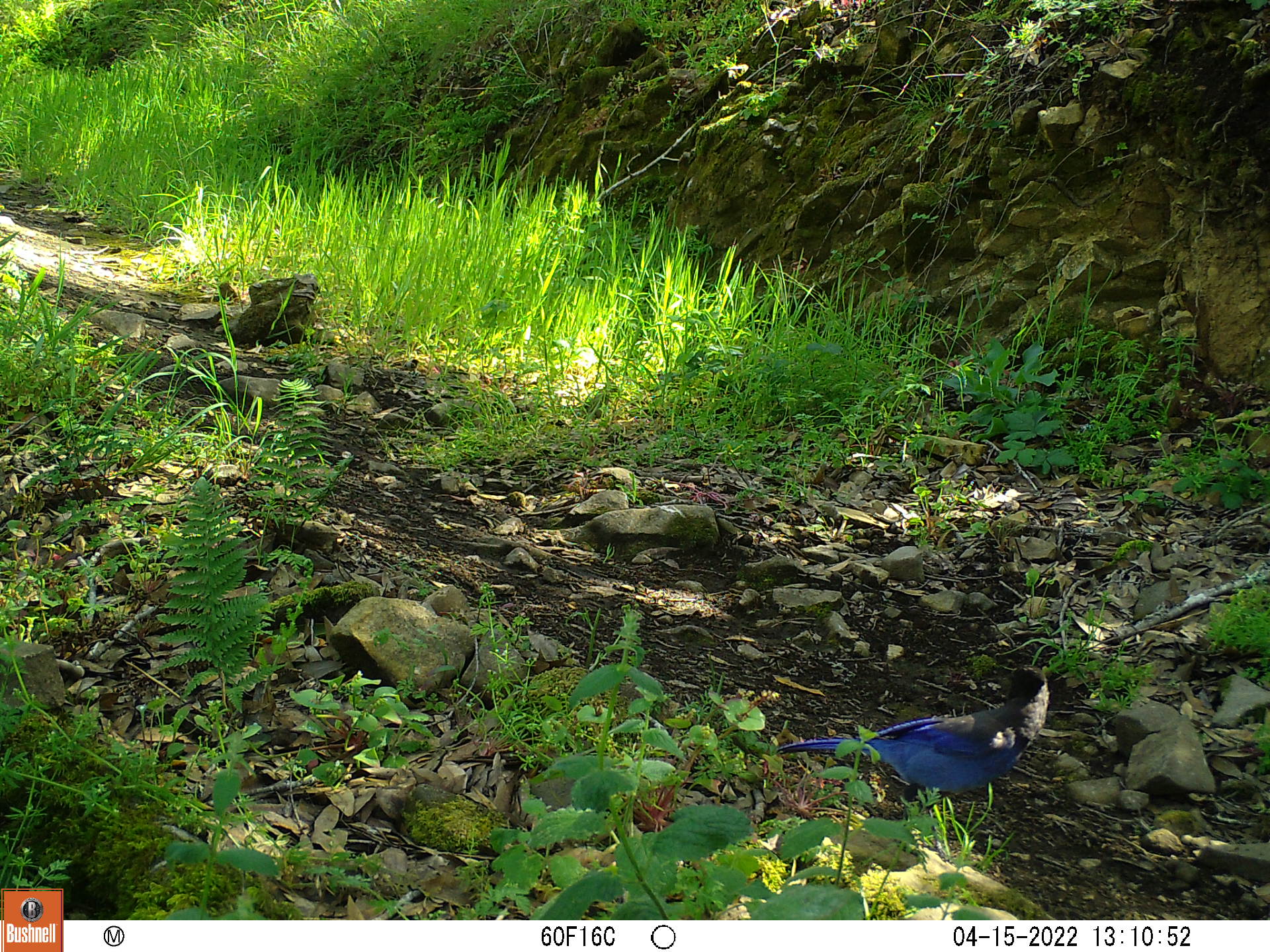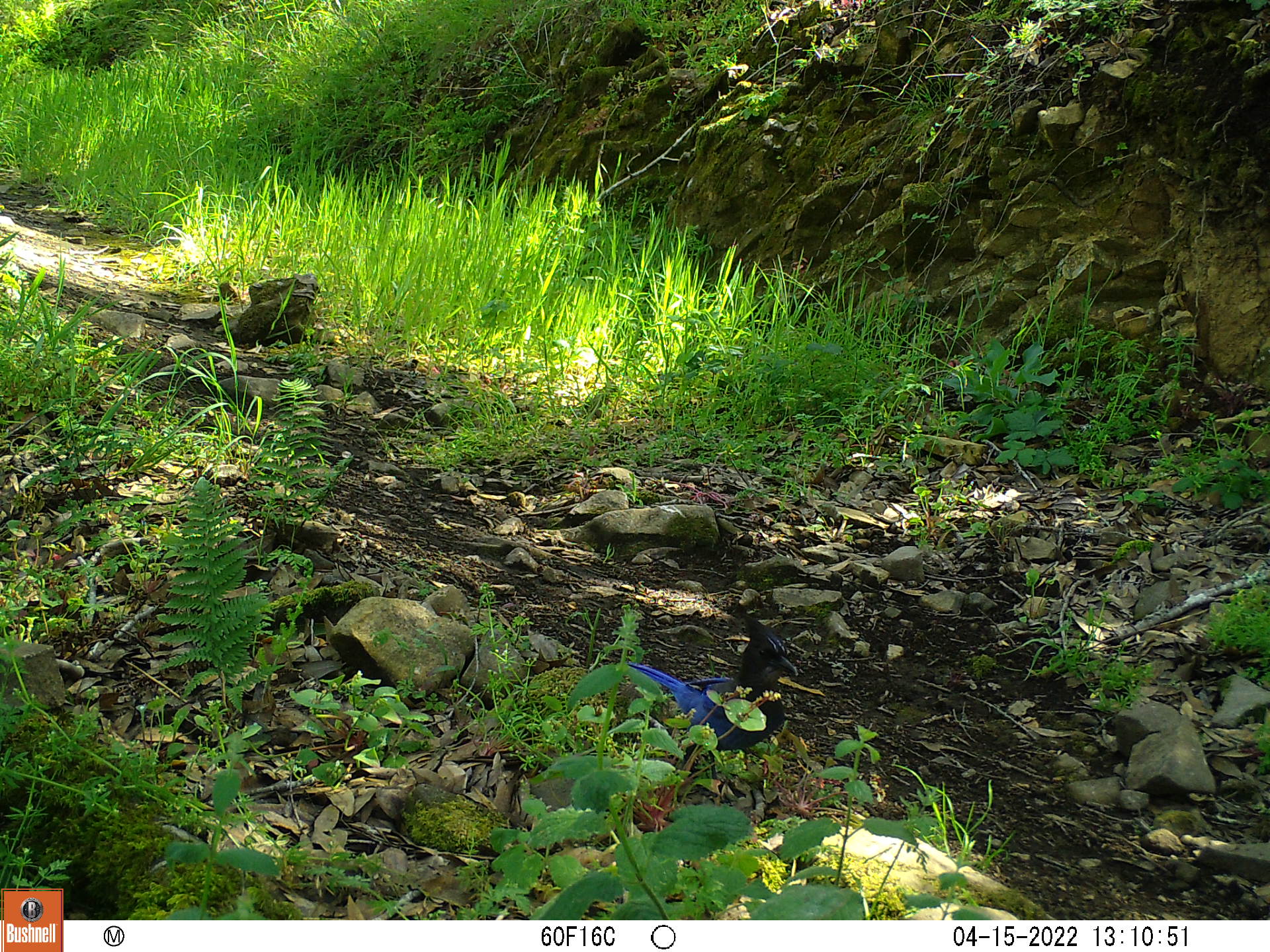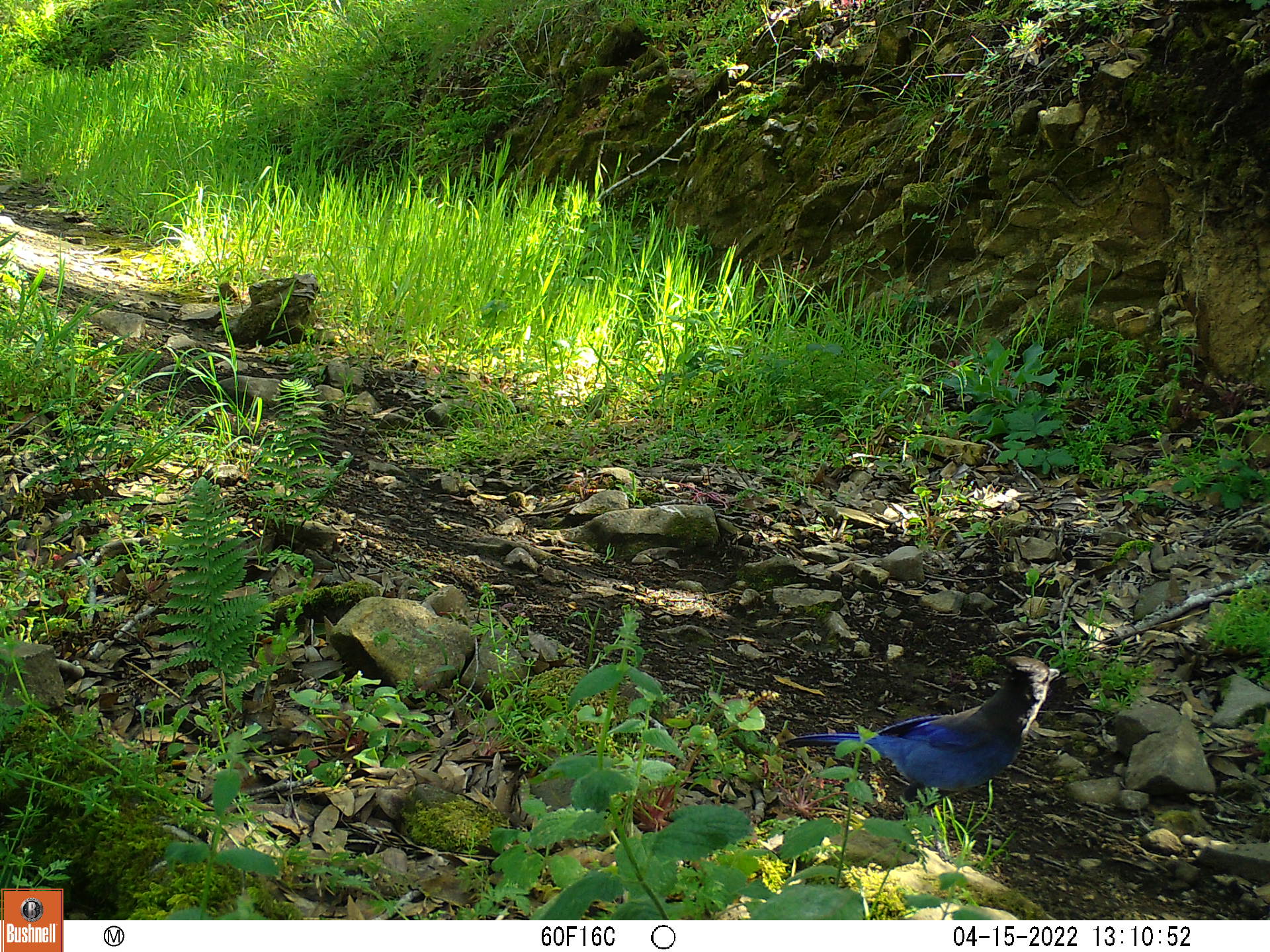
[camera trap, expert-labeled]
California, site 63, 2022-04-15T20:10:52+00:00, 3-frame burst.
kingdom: Animalia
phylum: Chordata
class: Aves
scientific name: Aves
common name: bird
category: unknown bird